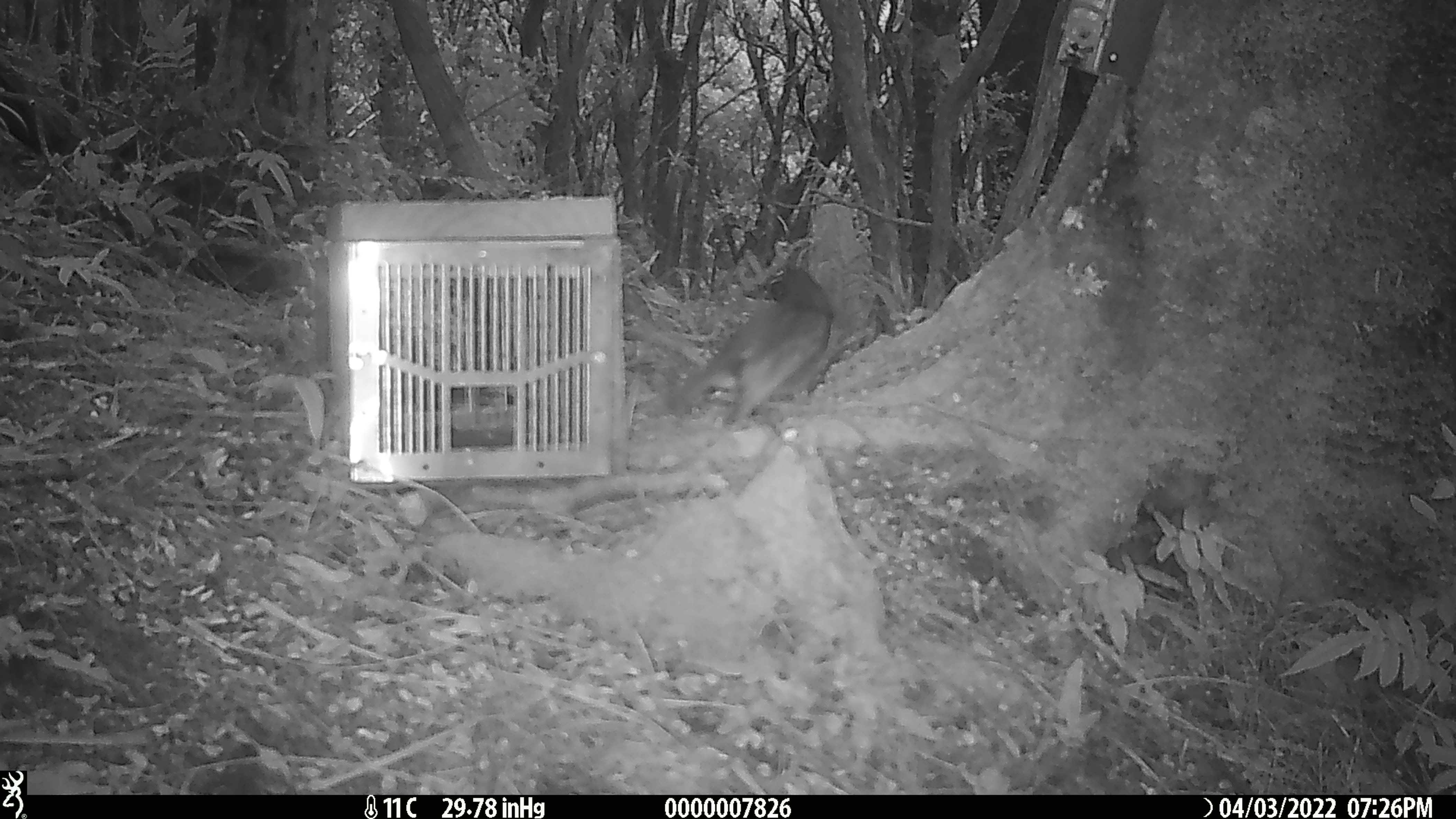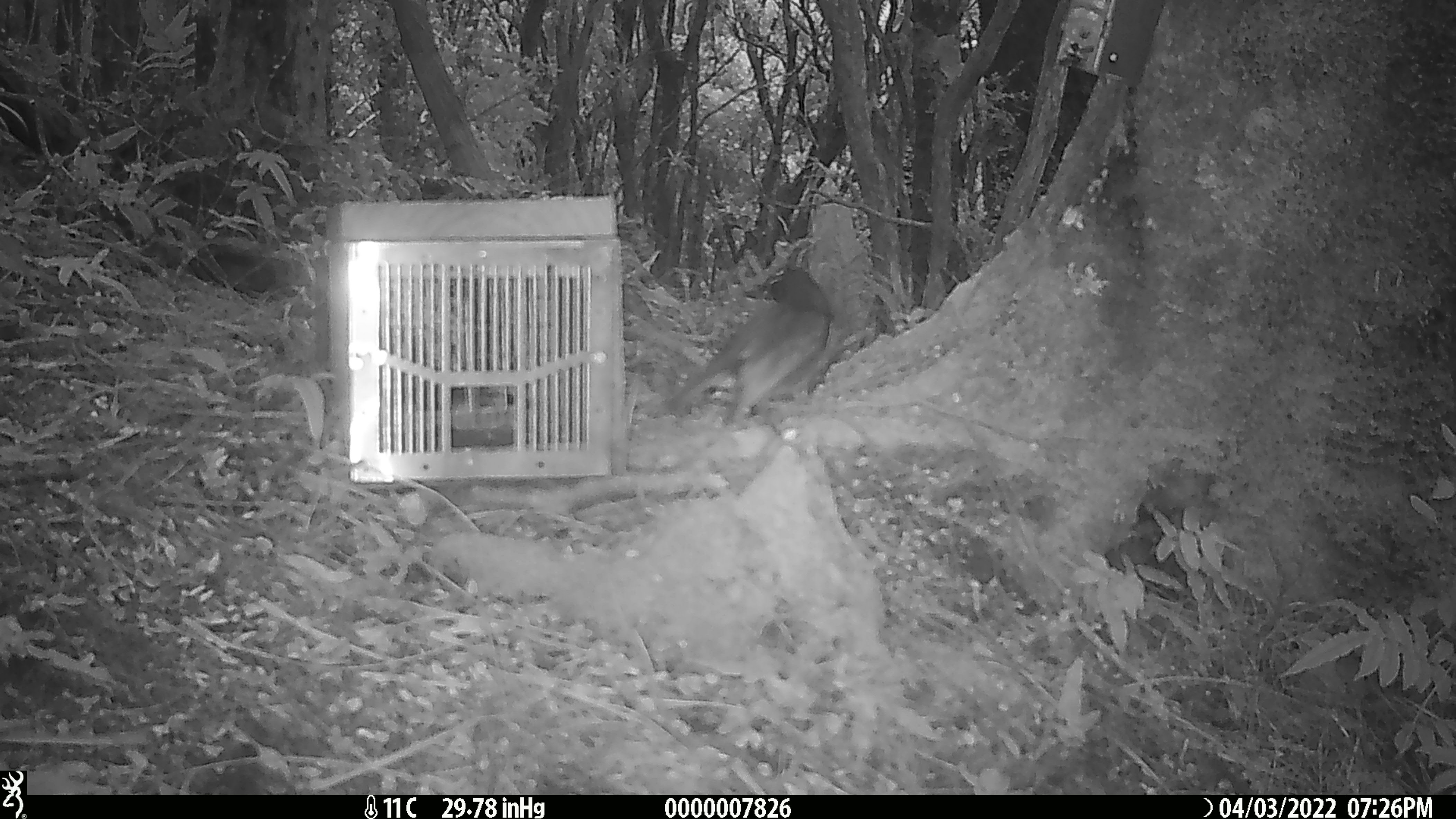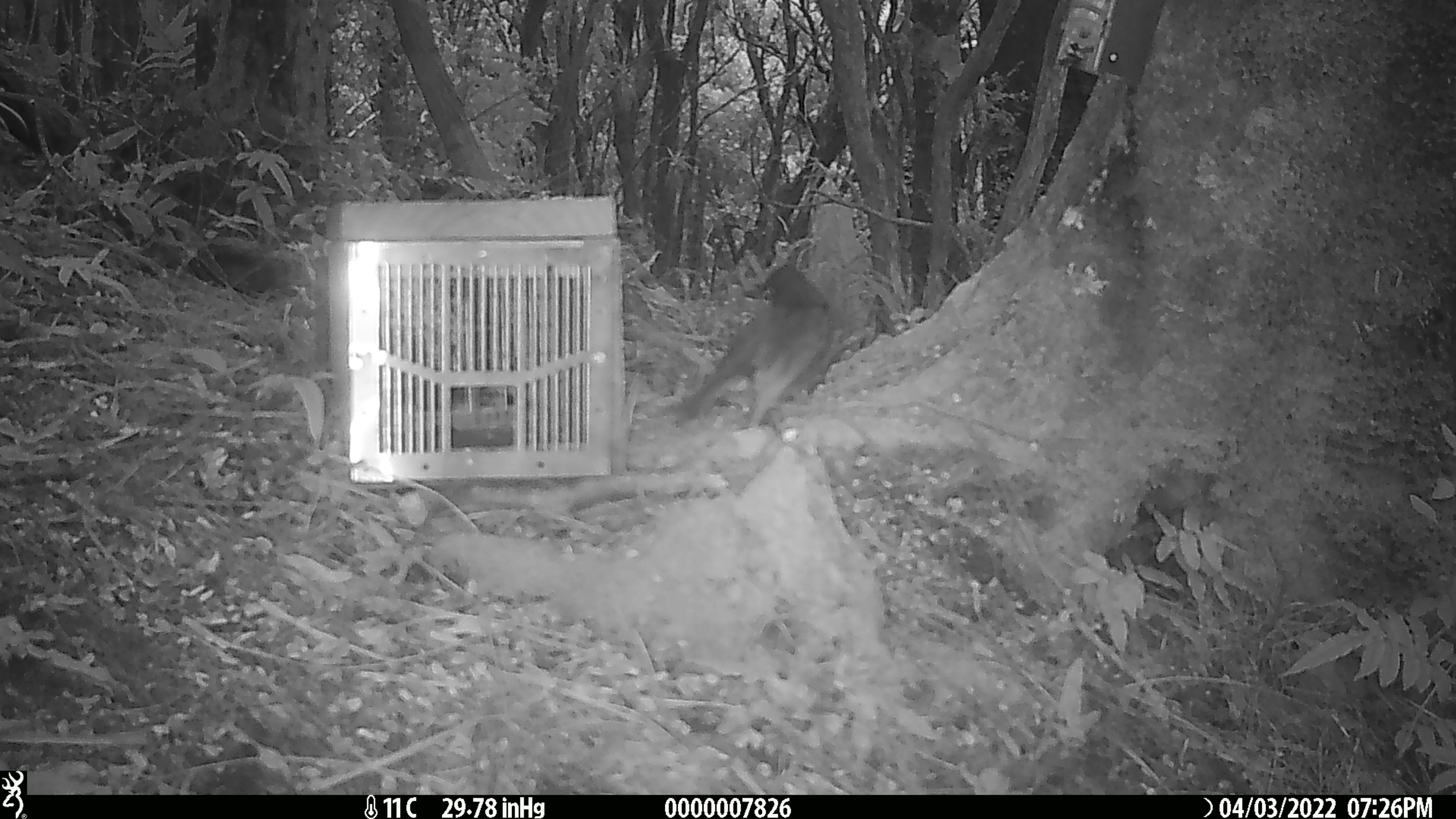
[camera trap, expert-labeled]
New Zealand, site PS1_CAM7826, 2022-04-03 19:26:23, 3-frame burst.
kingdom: Animalia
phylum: Chordata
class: Aves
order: Passeriformes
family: Petroicidae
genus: Petroica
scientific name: Petroica australis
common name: new zealand robin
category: robin